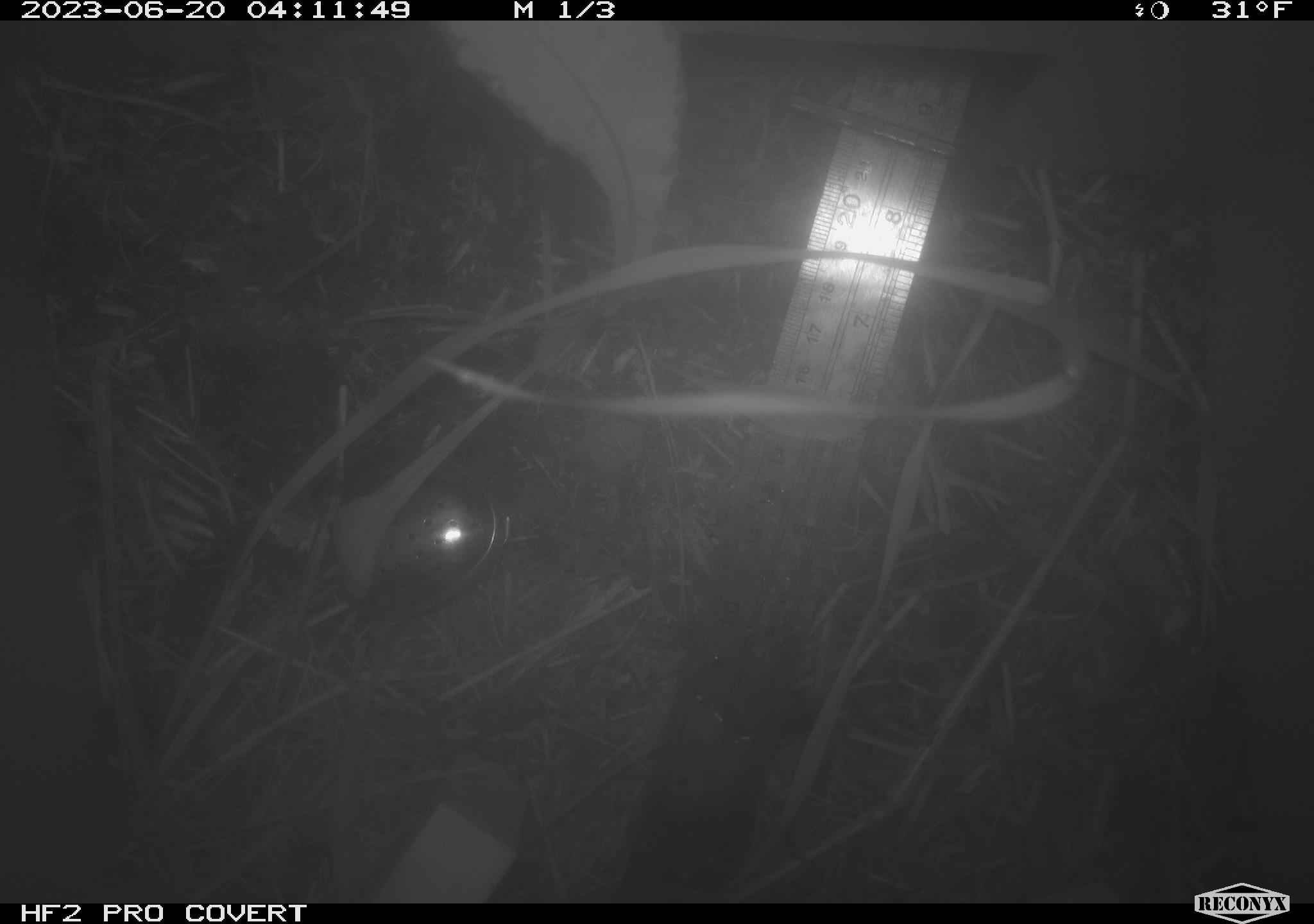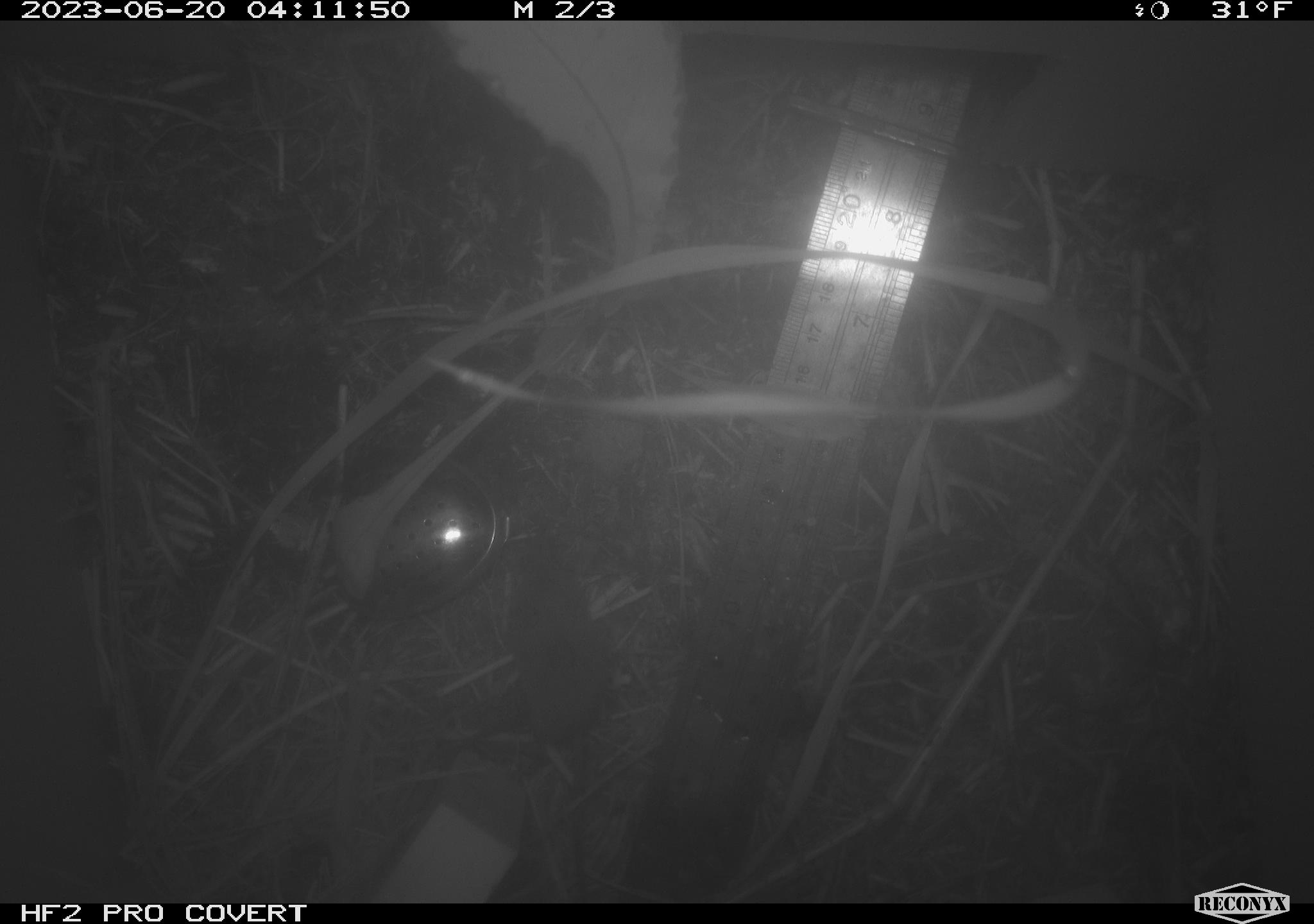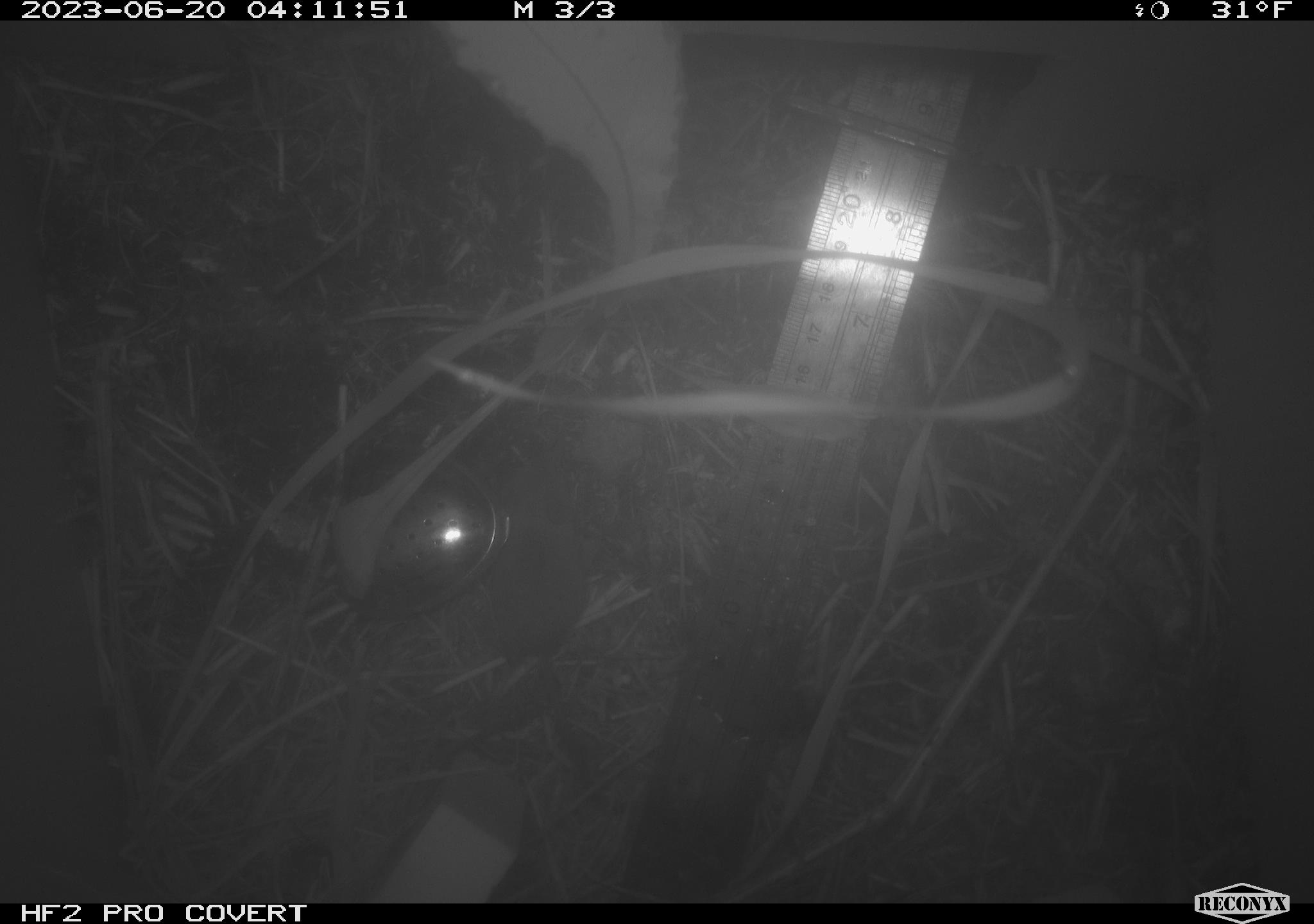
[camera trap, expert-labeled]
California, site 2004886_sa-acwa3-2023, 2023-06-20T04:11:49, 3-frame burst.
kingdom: Animalia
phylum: Chordata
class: Mammalia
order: Eulipotyphla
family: Soricidae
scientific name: Soricidae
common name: shrews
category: soricidae family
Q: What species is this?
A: Soricidae family (shrews) (Soricidae).